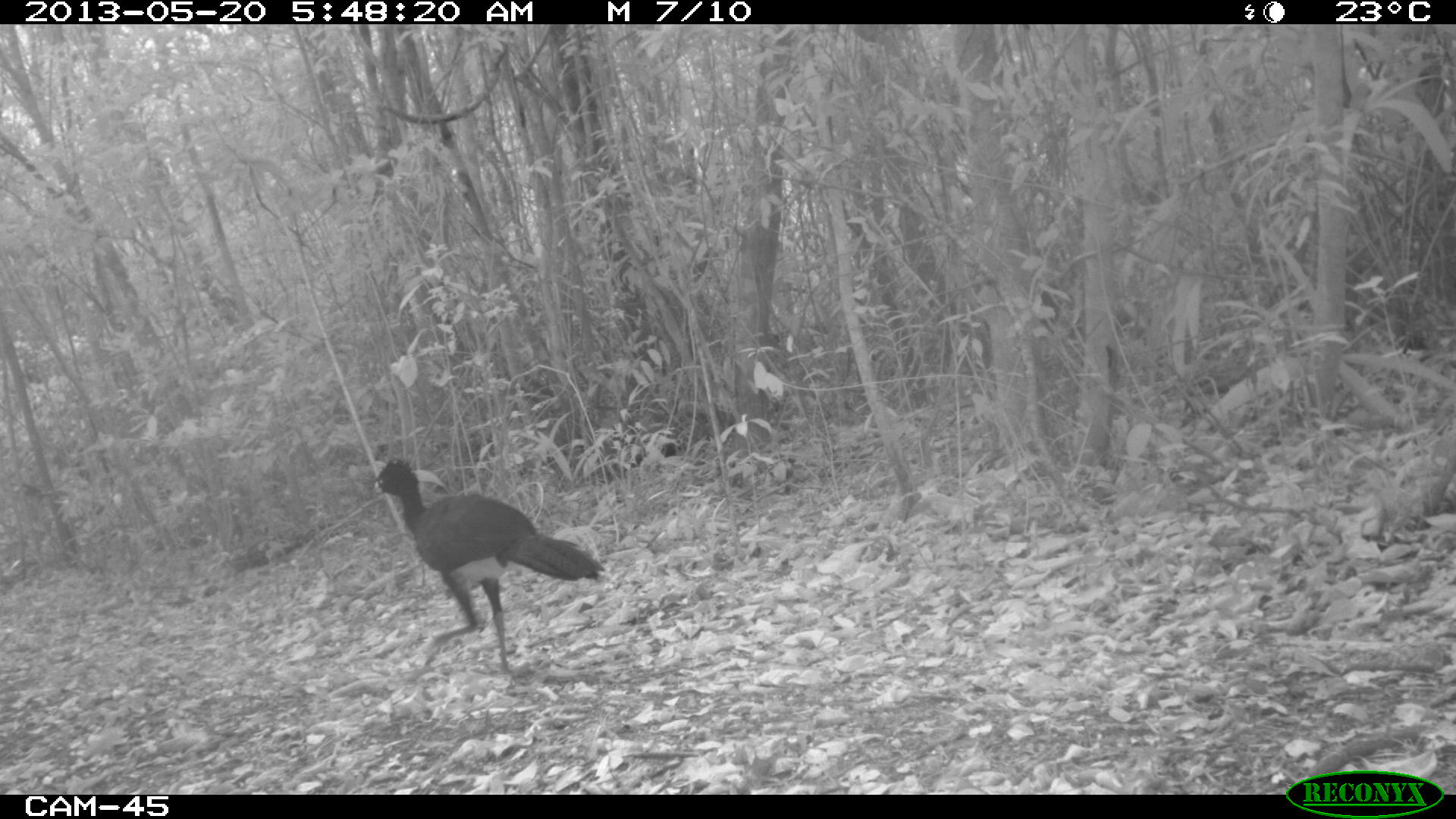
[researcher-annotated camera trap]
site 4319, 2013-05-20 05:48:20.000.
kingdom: Animalia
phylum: Chordata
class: Aves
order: Galliformes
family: Cracidae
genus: Crax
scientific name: Crax rubra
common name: great curassow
Crax rubra (great curassow), count 1, sex male.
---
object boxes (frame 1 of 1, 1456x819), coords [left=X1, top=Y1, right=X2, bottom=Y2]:
crax rubra: [left=372, top=458, right=605, bottom=683]